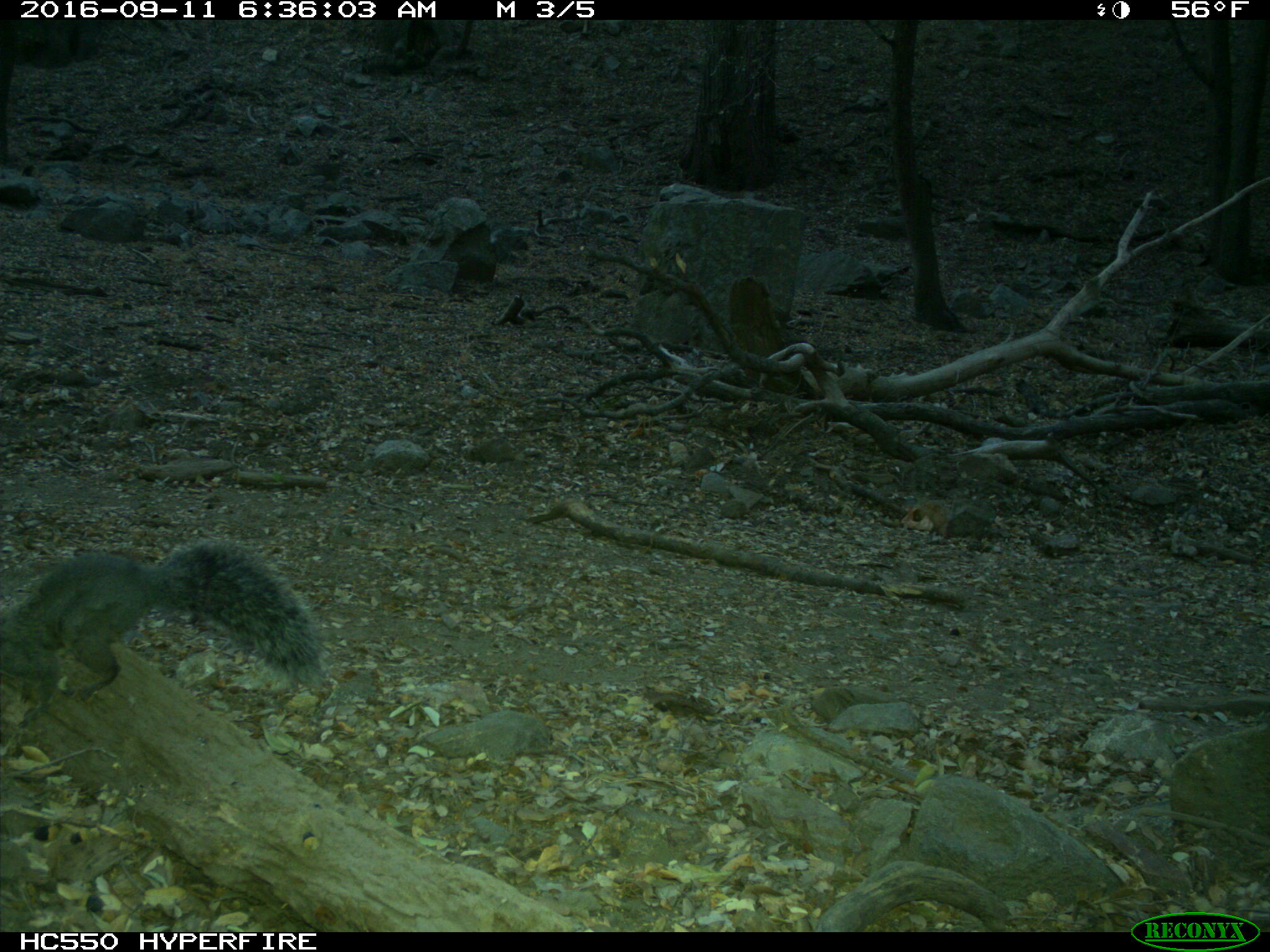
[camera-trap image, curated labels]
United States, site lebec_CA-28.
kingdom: Animalia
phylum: Chordata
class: Mammalia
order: Rodentia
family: Sciuridae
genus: Sciurus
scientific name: Sciurus carolinensis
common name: eastern gray squirrel